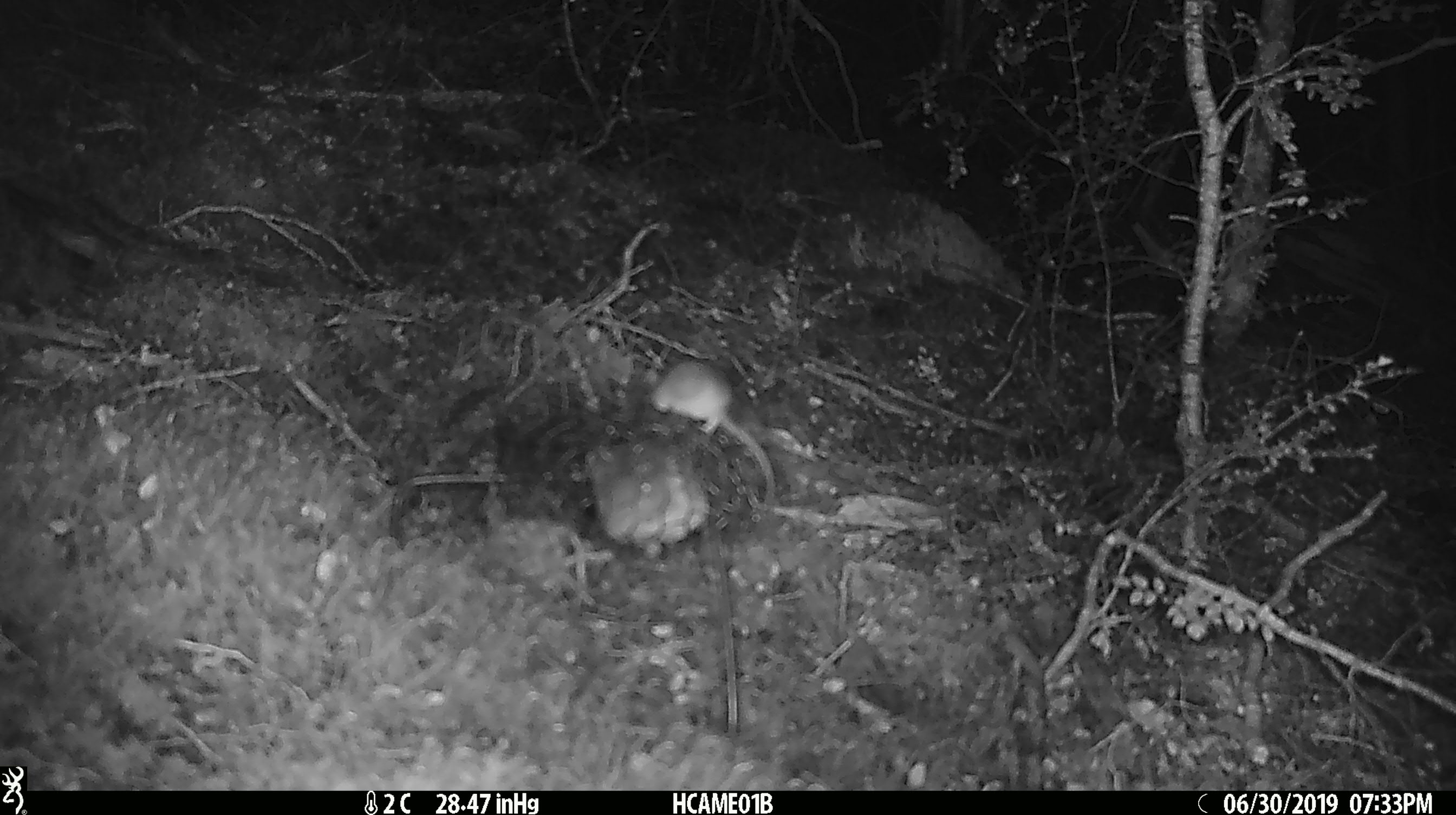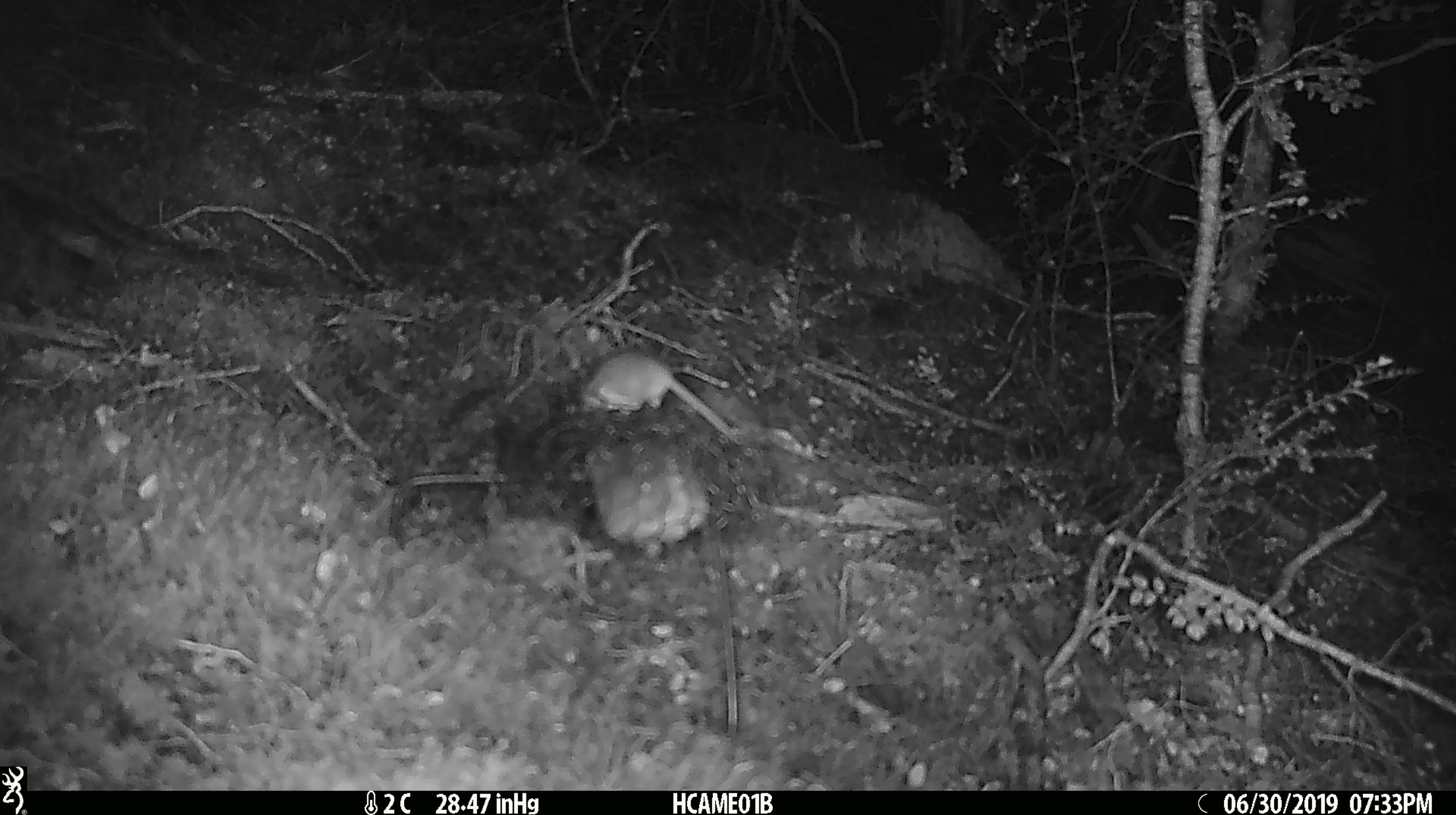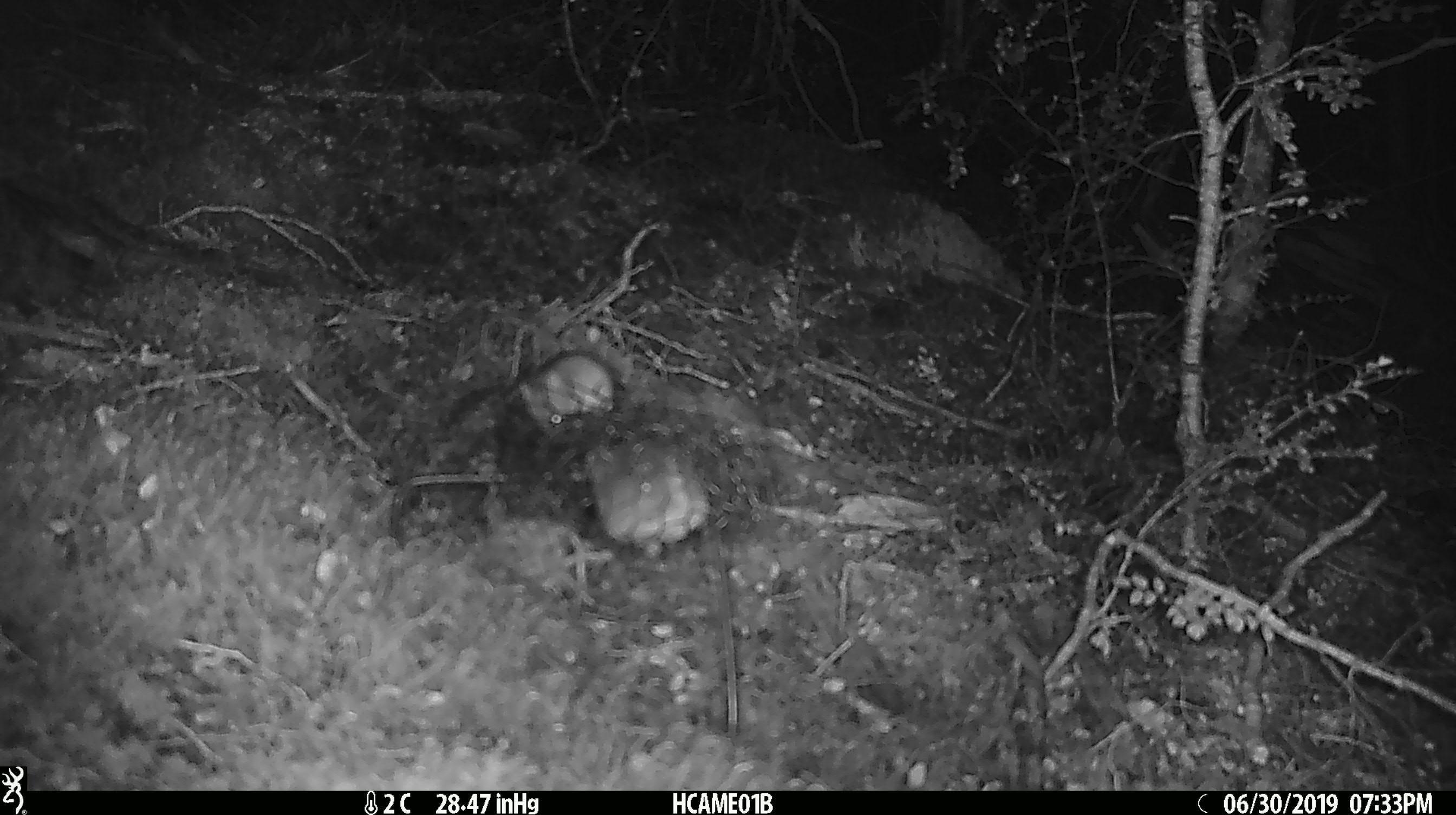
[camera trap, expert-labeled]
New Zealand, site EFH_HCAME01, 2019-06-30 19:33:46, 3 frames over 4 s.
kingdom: Animalia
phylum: Chordata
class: Mammalia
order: Rodentia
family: Muridae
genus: Mus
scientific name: Mus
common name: mouse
Mouse (Mus).